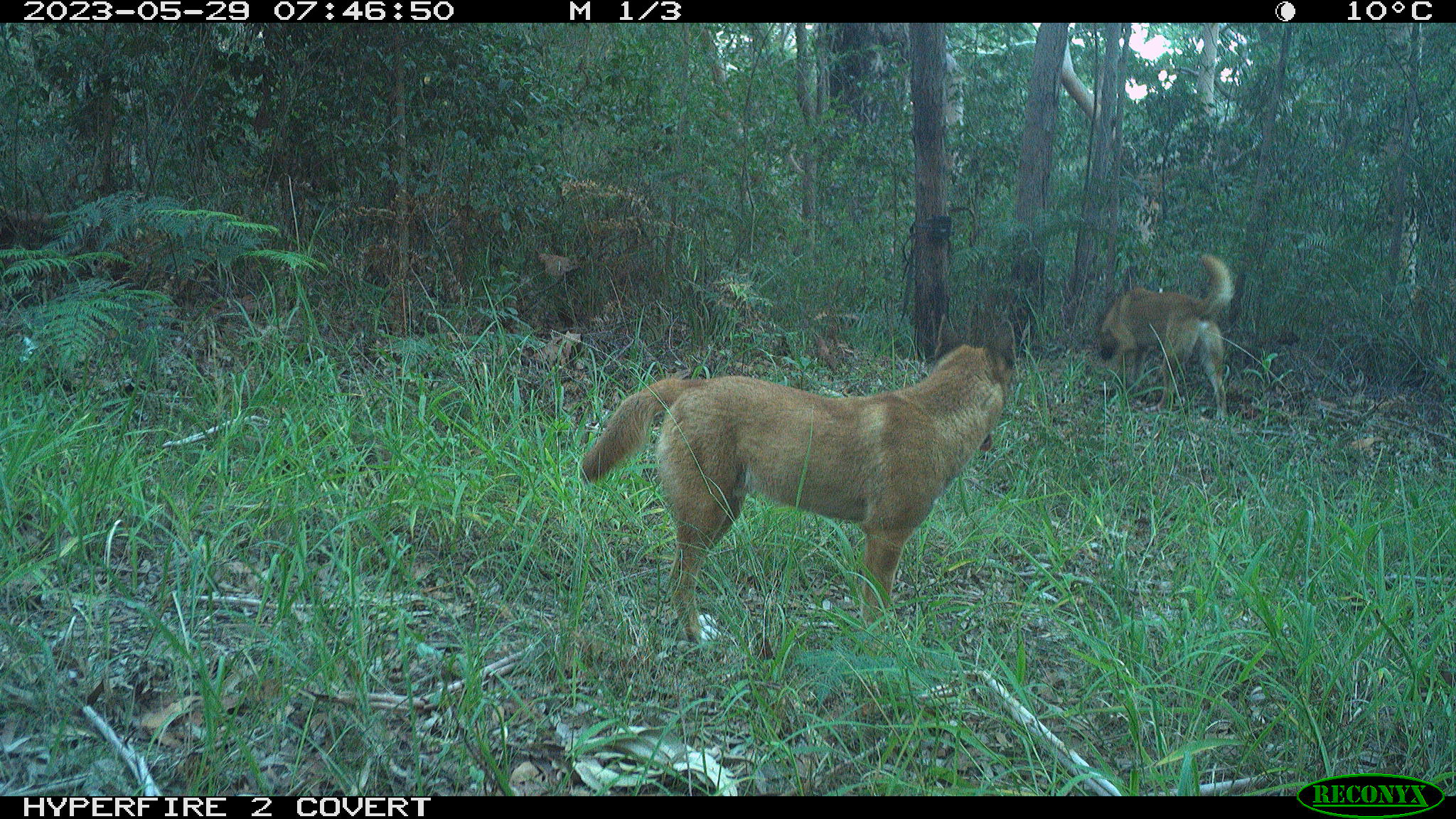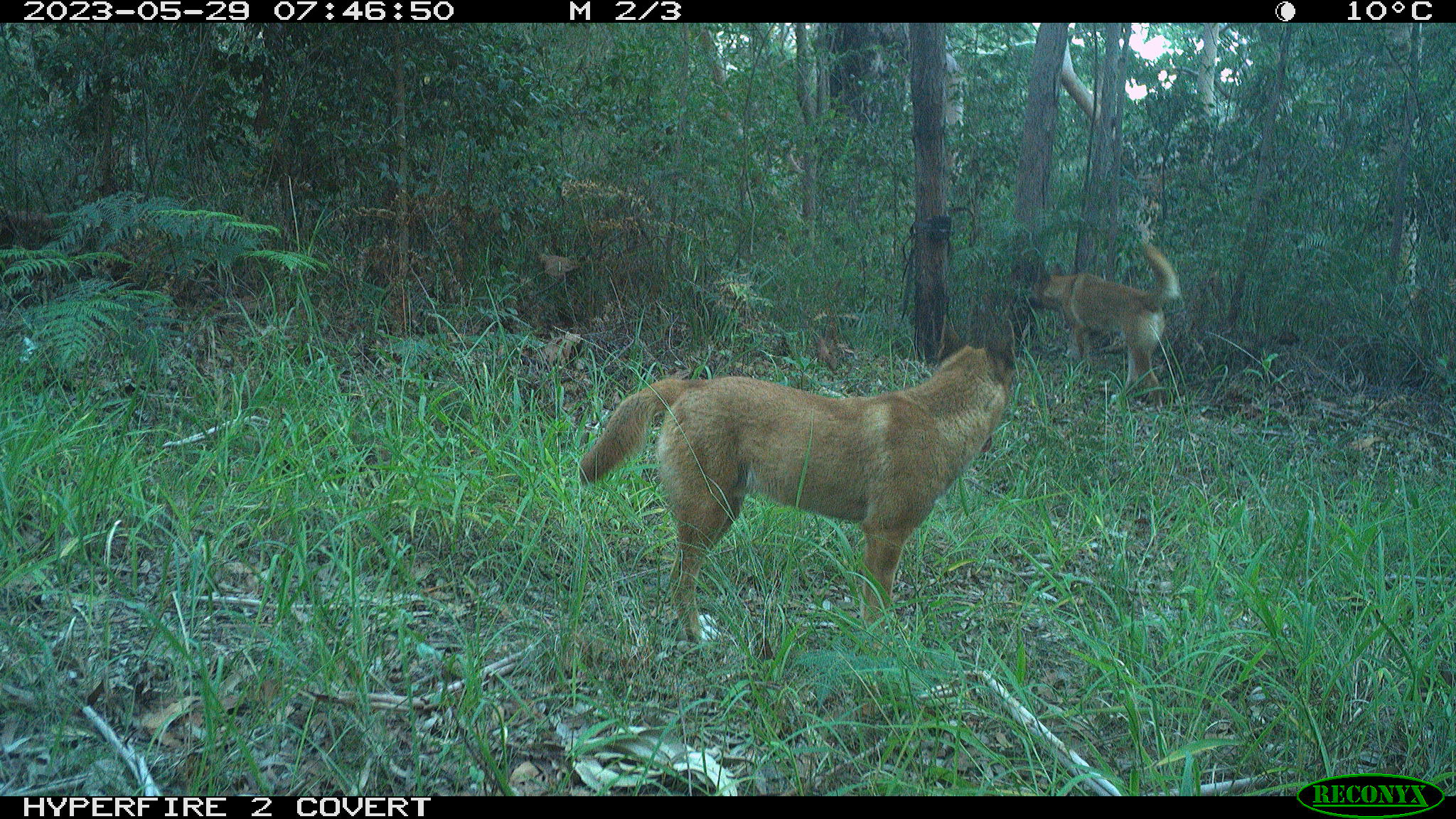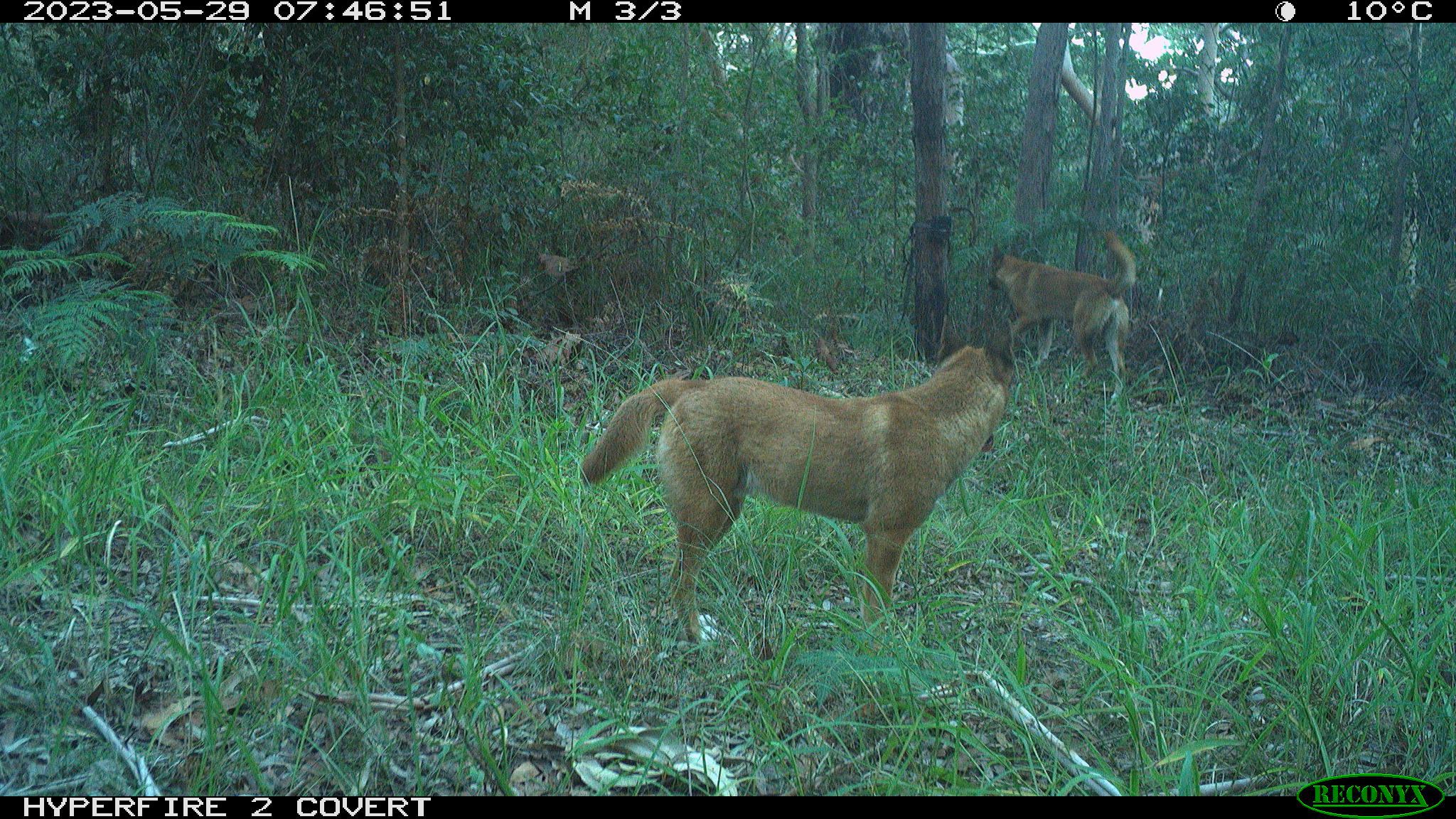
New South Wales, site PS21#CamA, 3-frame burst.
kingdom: Animalia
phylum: Chordata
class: Mammalia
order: Carnivora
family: Canidae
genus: Canis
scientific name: Canis familiaris dingo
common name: dingo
Dingo (Canis familiaris dingo).